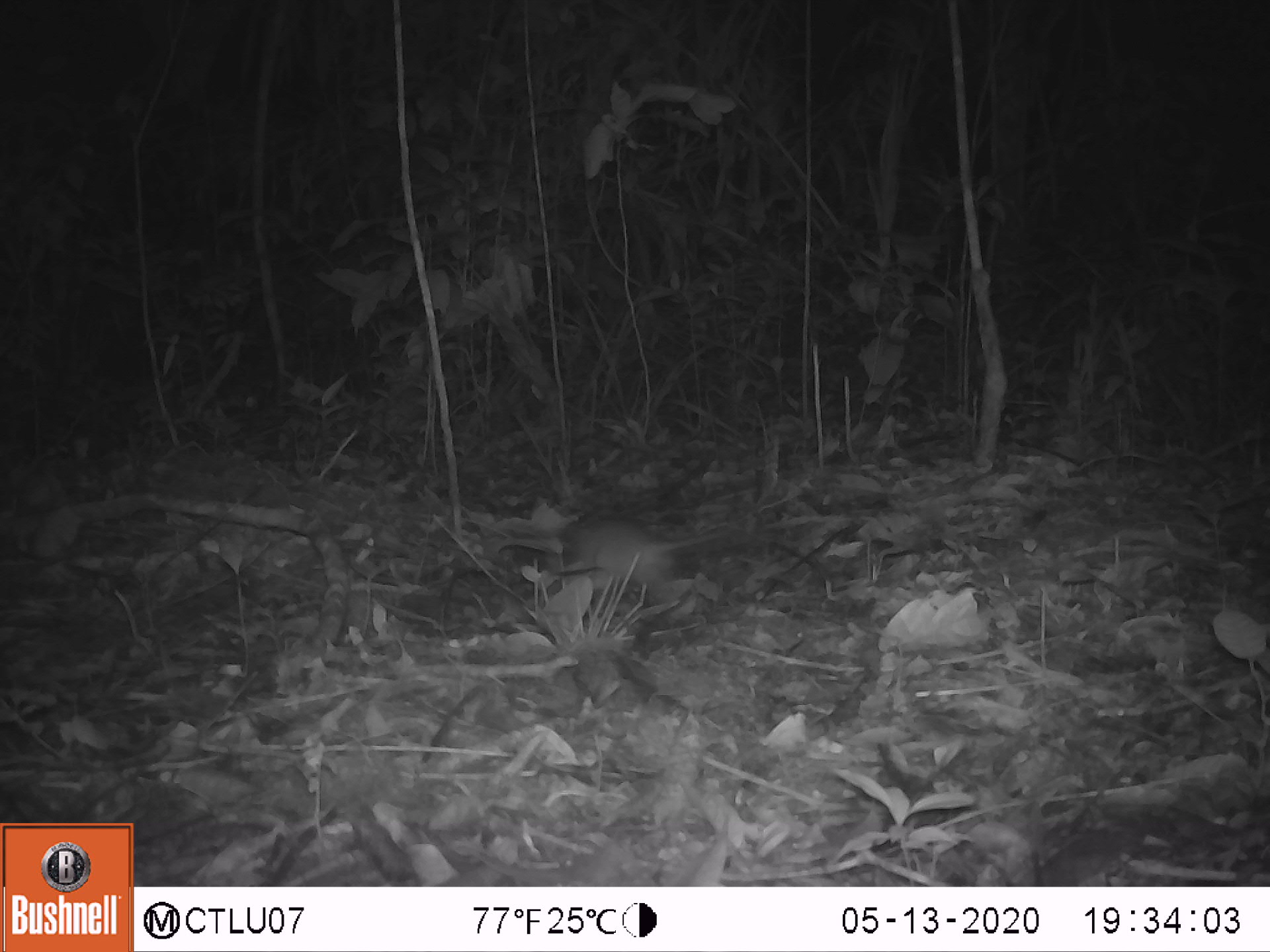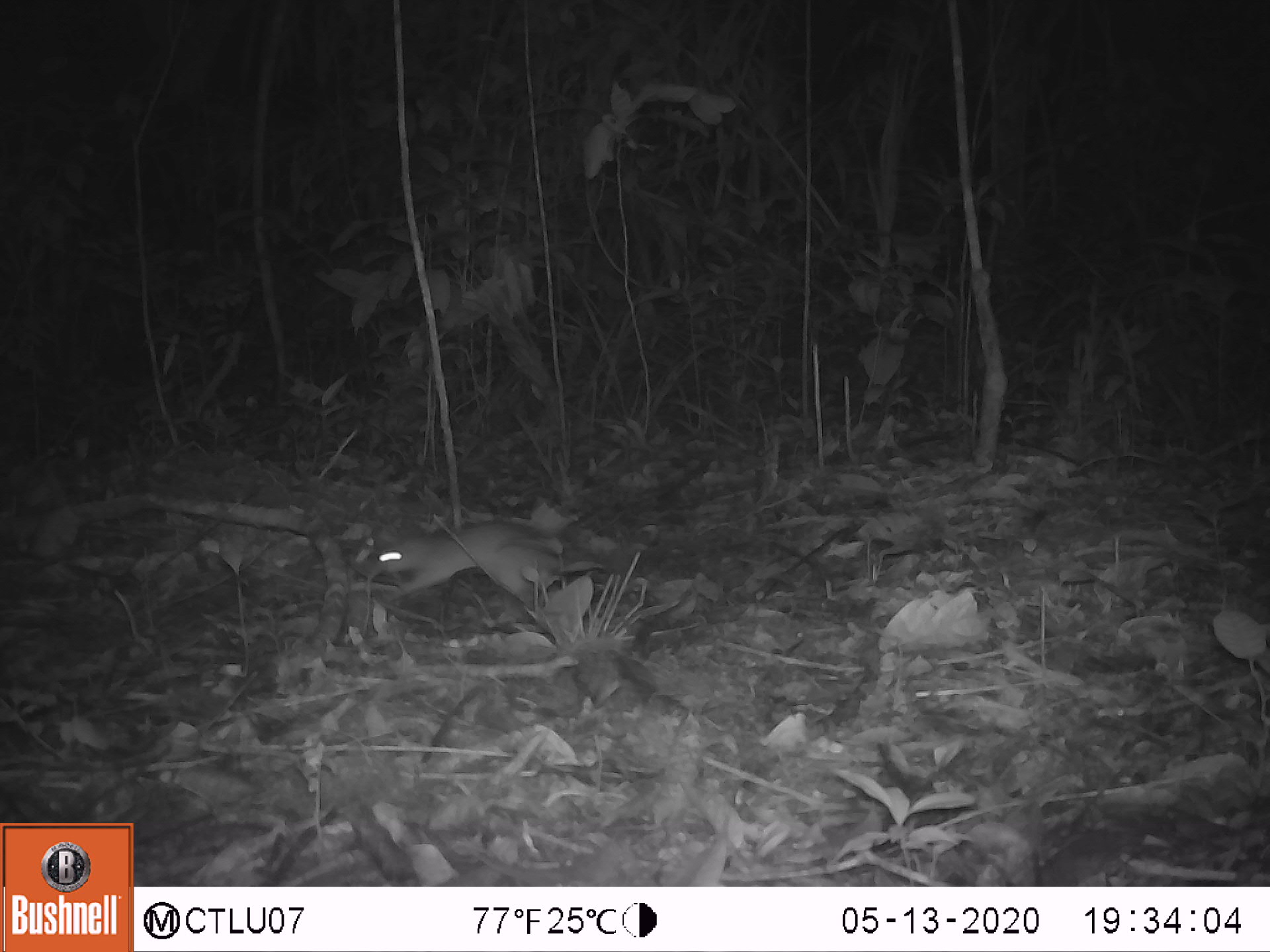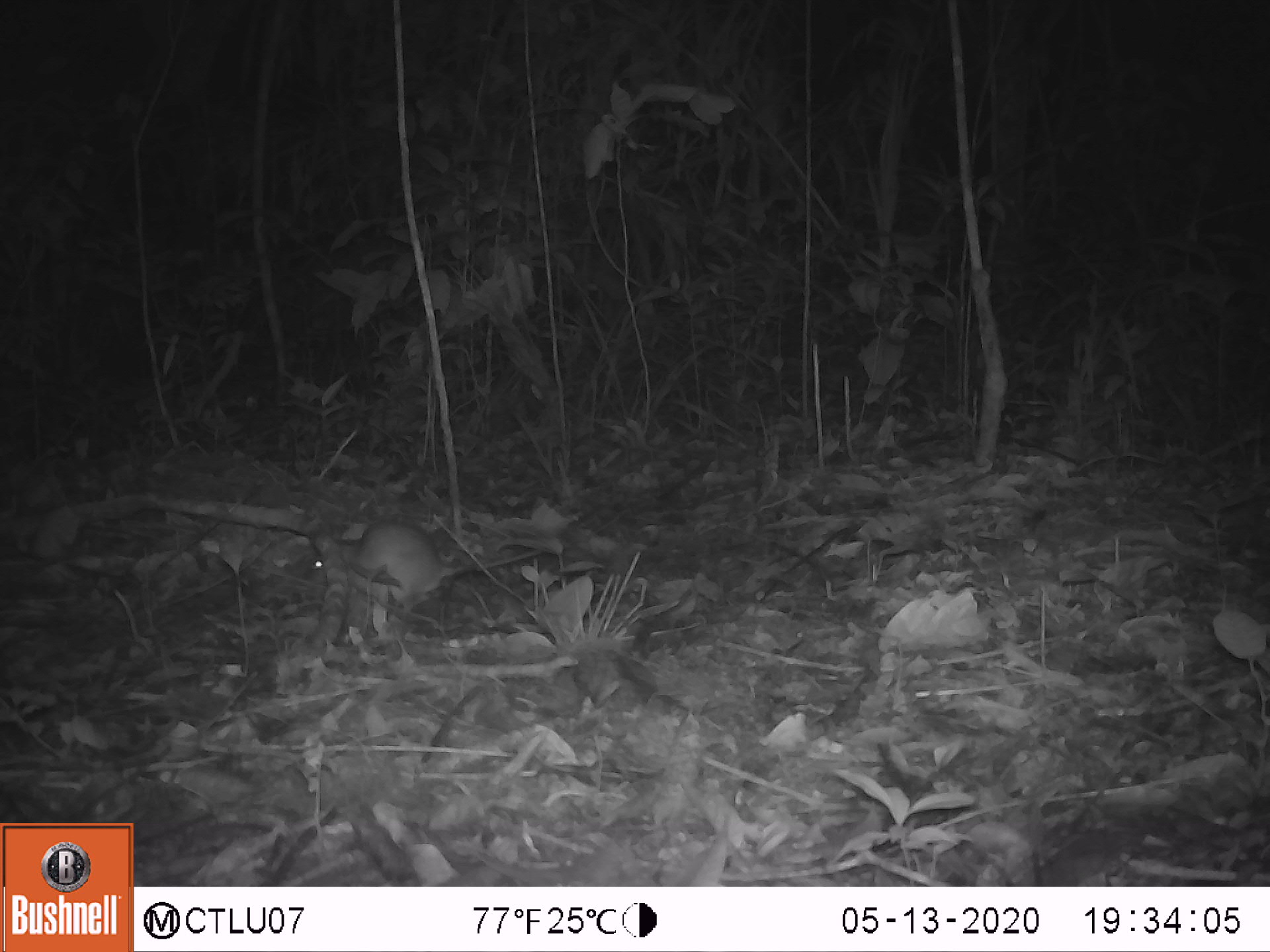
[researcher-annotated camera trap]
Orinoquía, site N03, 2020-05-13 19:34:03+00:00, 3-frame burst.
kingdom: Animalia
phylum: Chordata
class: Mammalia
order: Rodentia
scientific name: Rodentia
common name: rodent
Rodent (Rodentia).